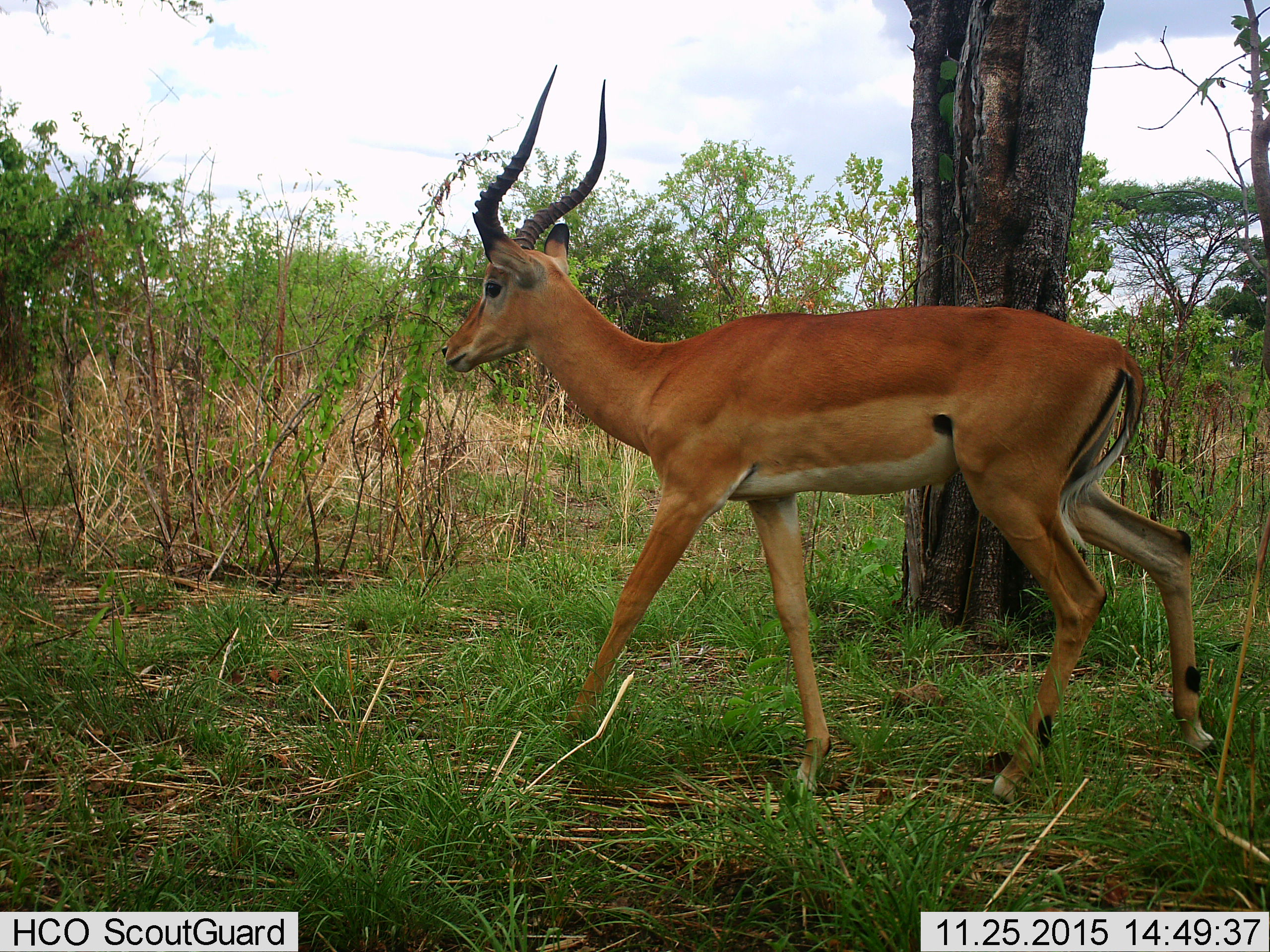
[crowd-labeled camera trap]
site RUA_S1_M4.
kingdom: Animalia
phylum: Chordata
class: Mammalia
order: Artiodactyla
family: Bovidae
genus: Aepyceros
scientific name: Aepyceros melampus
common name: impala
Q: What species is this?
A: Impala (Aepyceros melampus).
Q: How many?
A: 1.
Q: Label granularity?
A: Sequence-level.